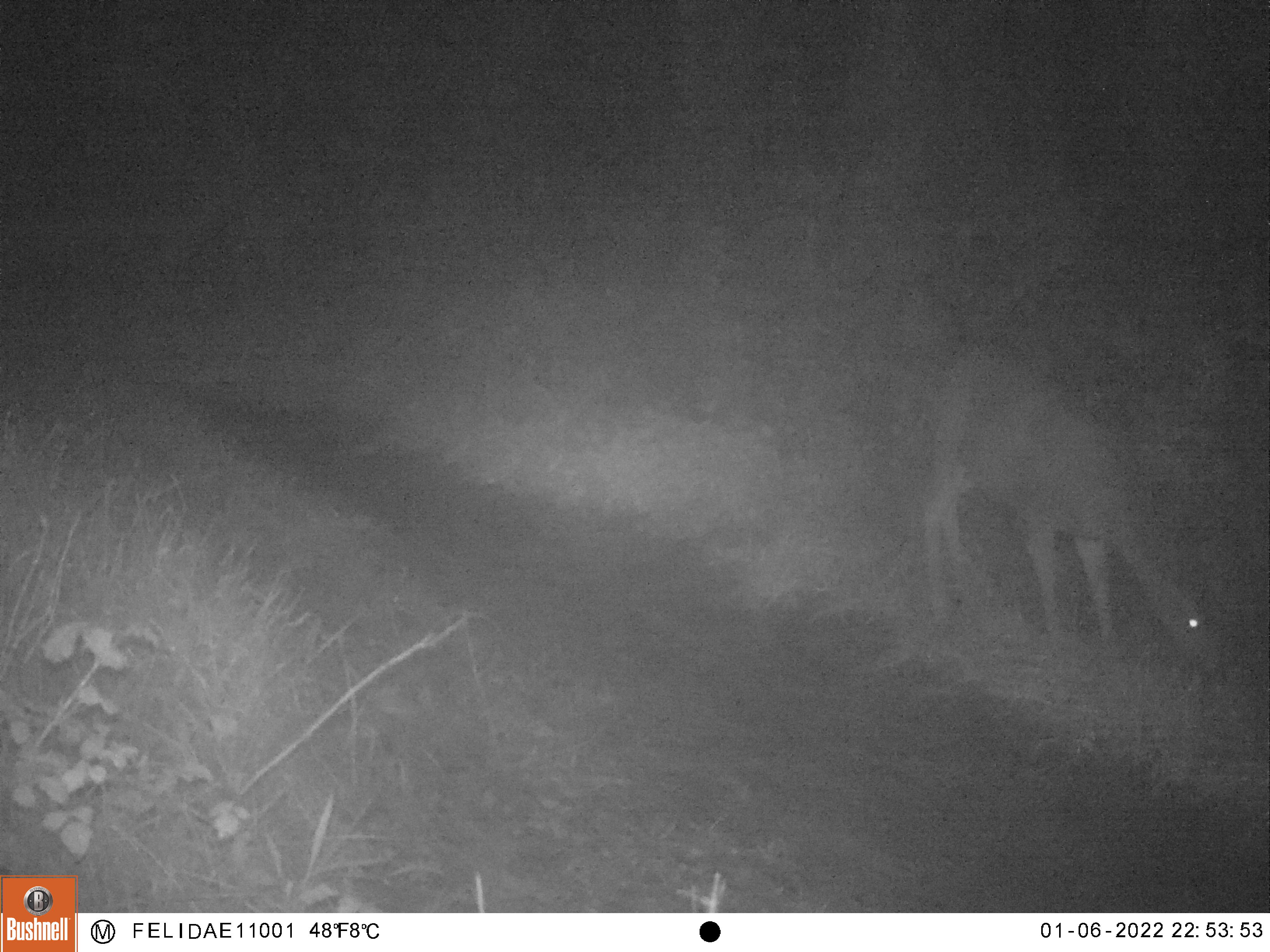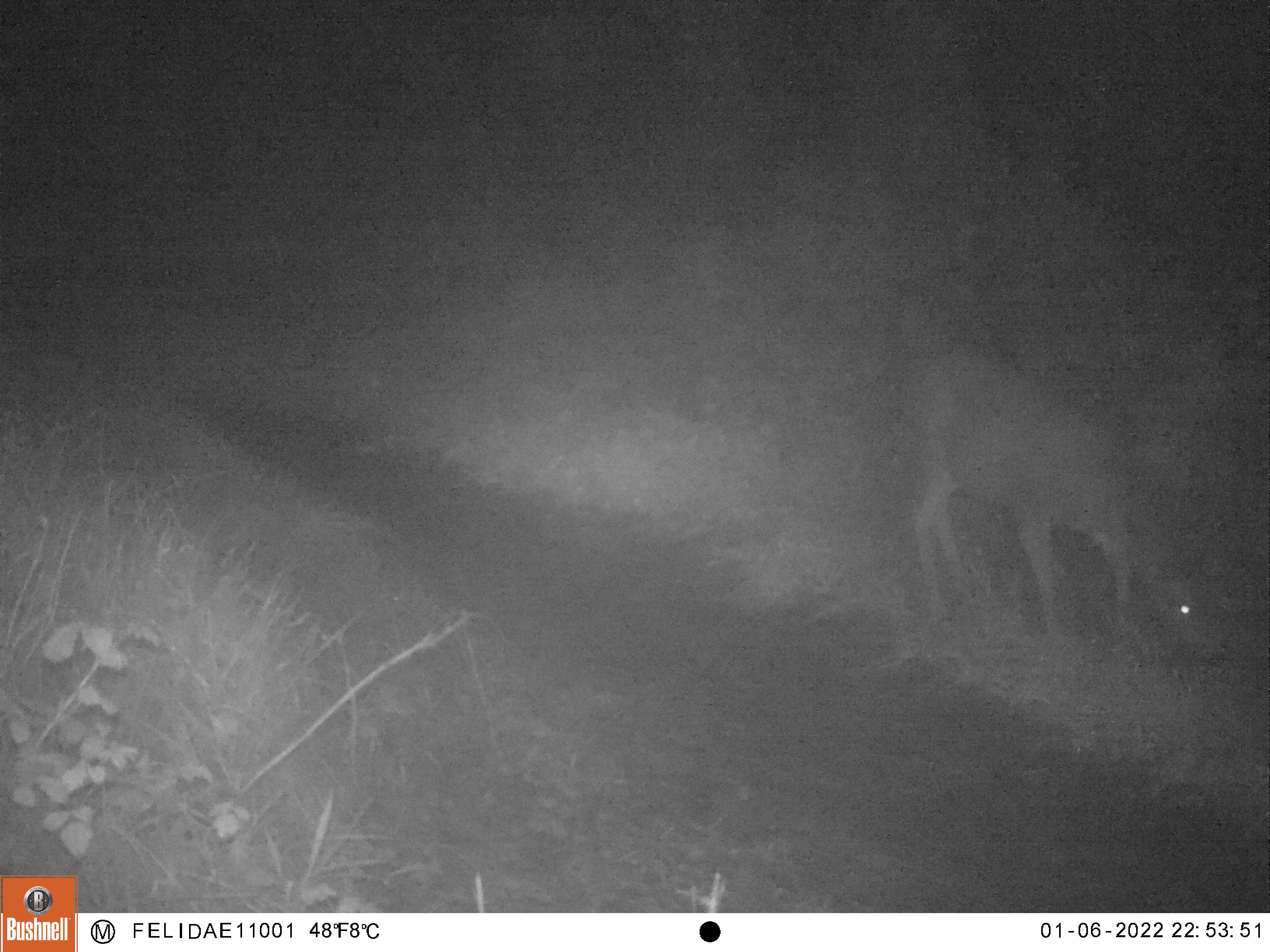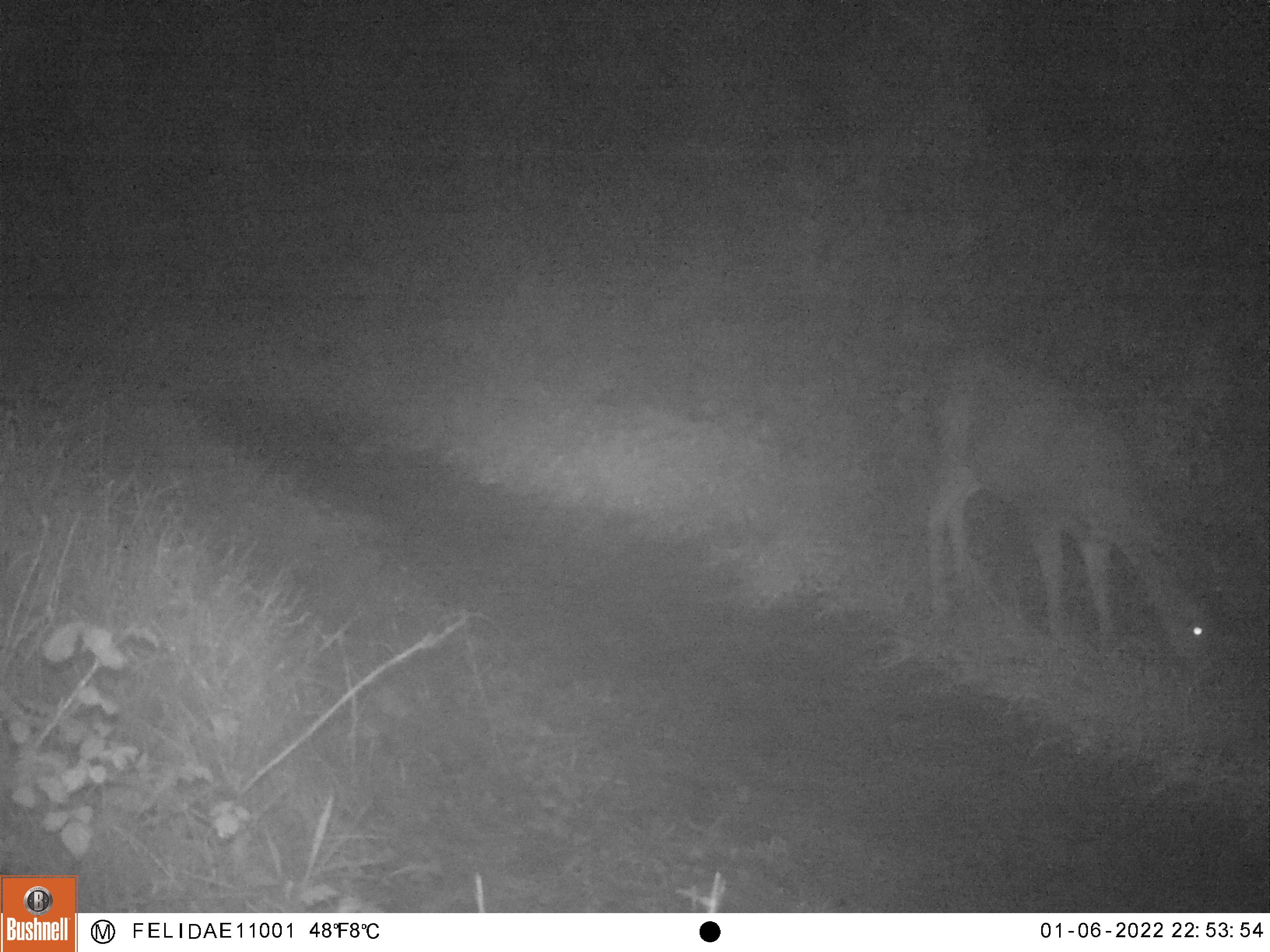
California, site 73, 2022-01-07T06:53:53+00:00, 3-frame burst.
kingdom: Animalia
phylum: Chordata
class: Mammalia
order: Artiodactyla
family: Cervidae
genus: Odocoileus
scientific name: Odocoileus hemionus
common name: mule deer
Mule deer (Odocoileus hemionus).